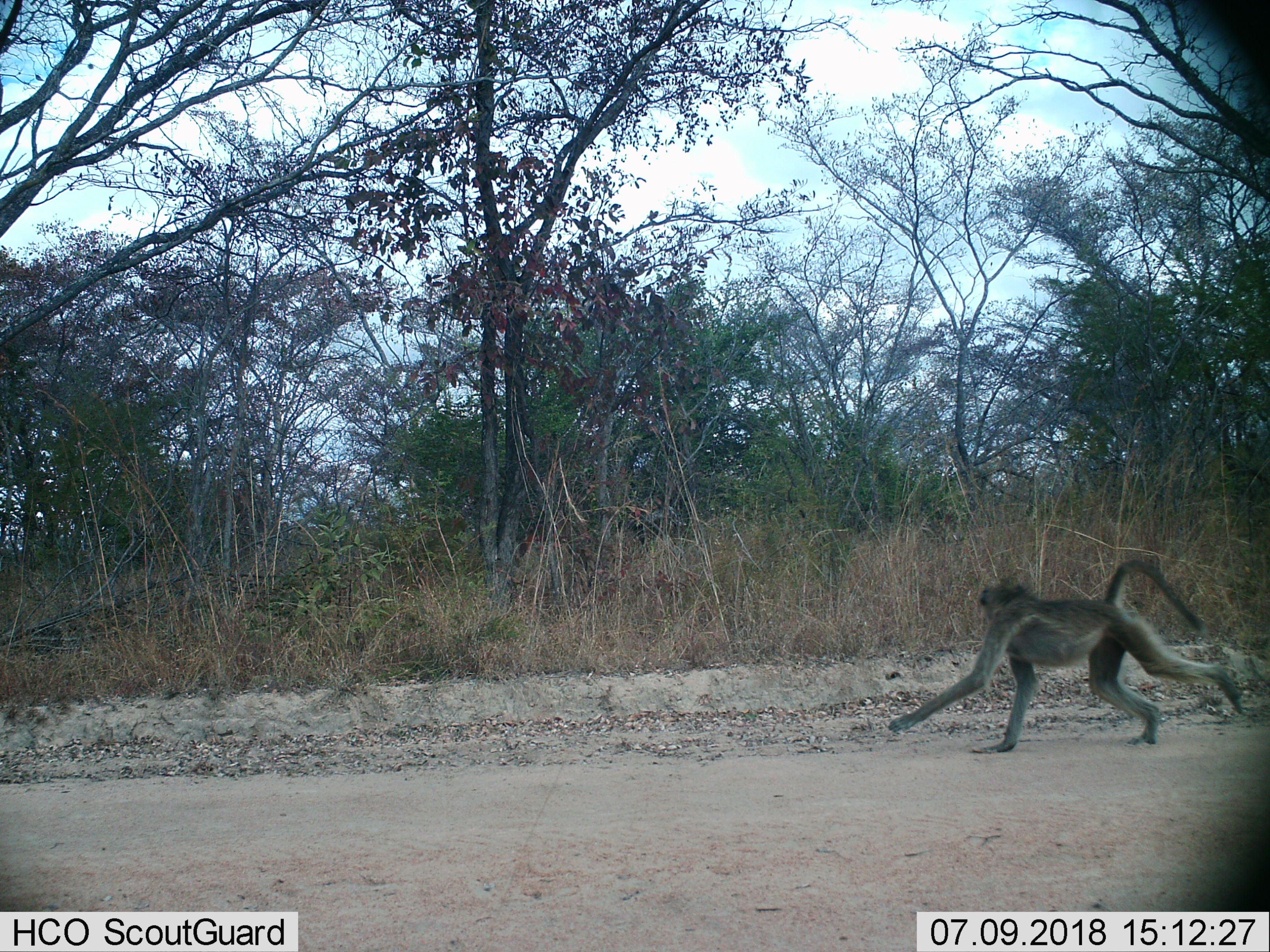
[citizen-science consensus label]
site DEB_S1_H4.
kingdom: Animalia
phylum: Chordata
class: Mammalia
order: Primates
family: Cercopithecidae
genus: Papio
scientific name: Papio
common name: baboon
Baboon (Papio), count 1. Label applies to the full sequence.